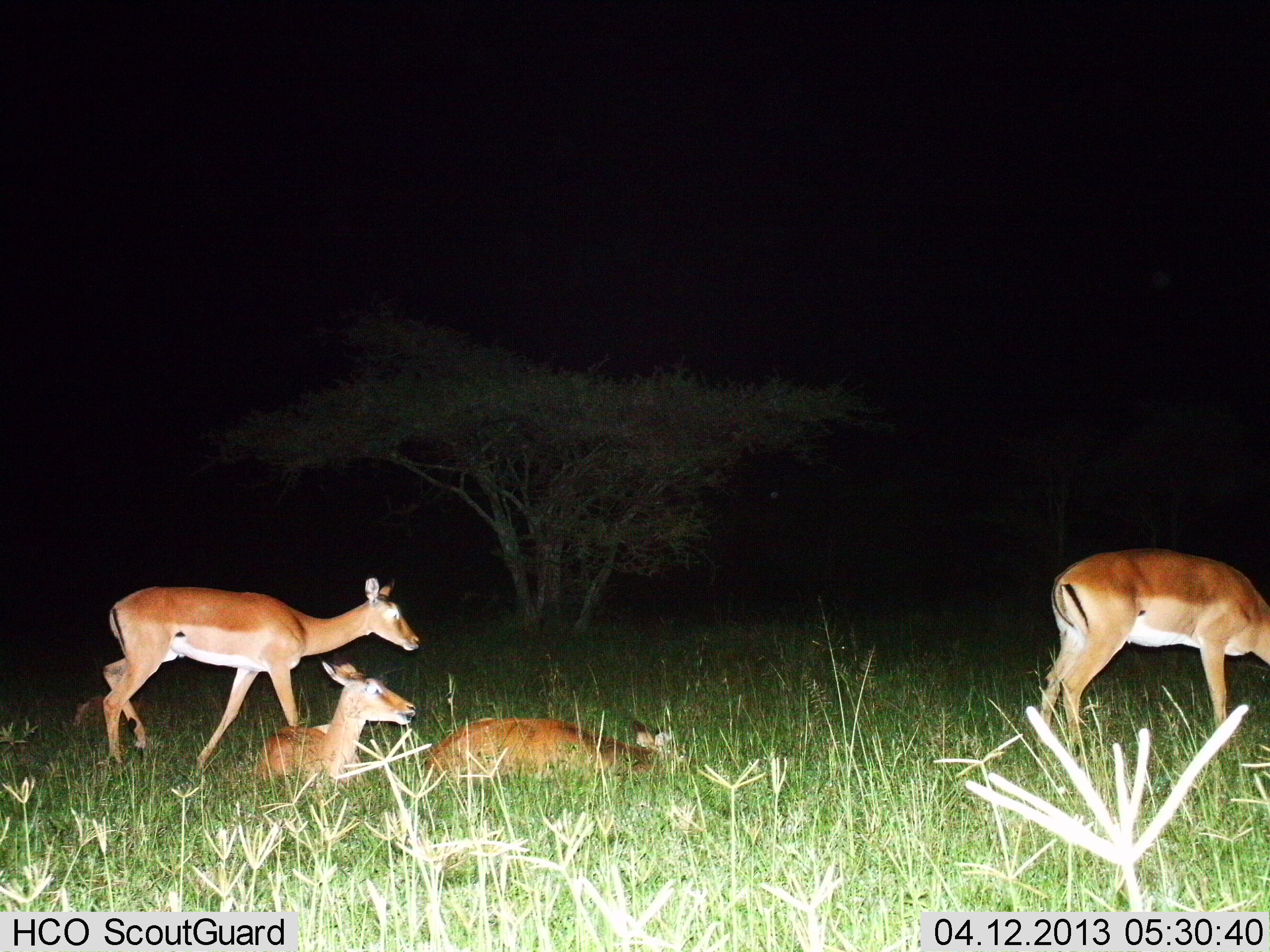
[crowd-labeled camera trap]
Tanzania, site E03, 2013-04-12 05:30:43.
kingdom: Animalia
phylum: Chordata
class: Mammalia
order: Artiodactyla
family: Bovidae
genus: Nanger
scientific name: Nanger granti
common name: grant's gazelle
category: gazellegrants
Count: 4.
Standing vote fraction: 70%.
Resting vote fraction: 100%.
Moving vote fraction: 30%.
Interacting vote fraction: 0%.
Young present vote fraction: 0%.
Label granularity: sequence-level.